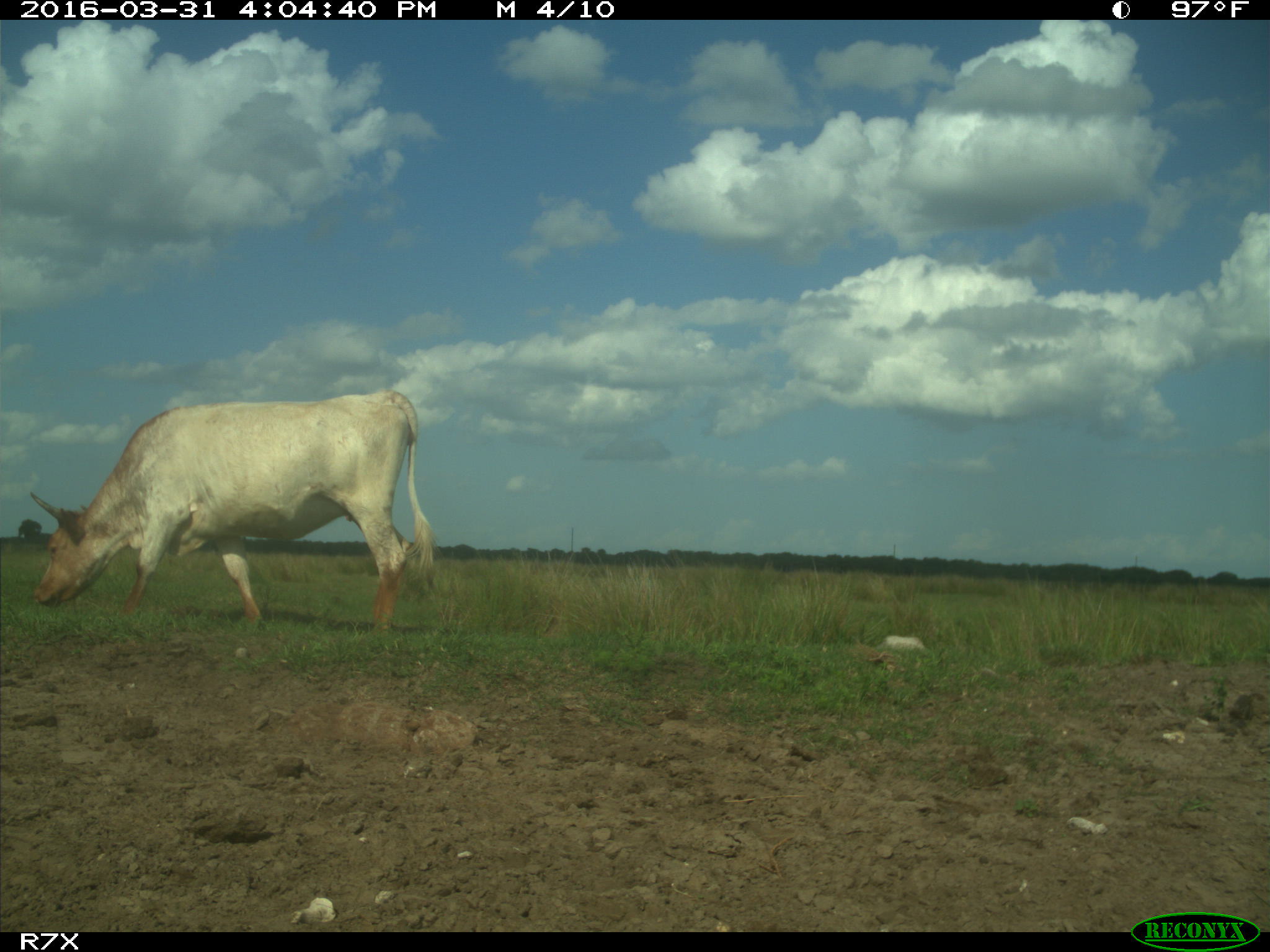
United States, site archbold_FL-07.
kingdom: Animalia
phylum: Chordata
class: Mammalia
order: Artiodactyla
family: Bovidae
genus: Bos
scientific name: Bos taurus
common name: domestic cow